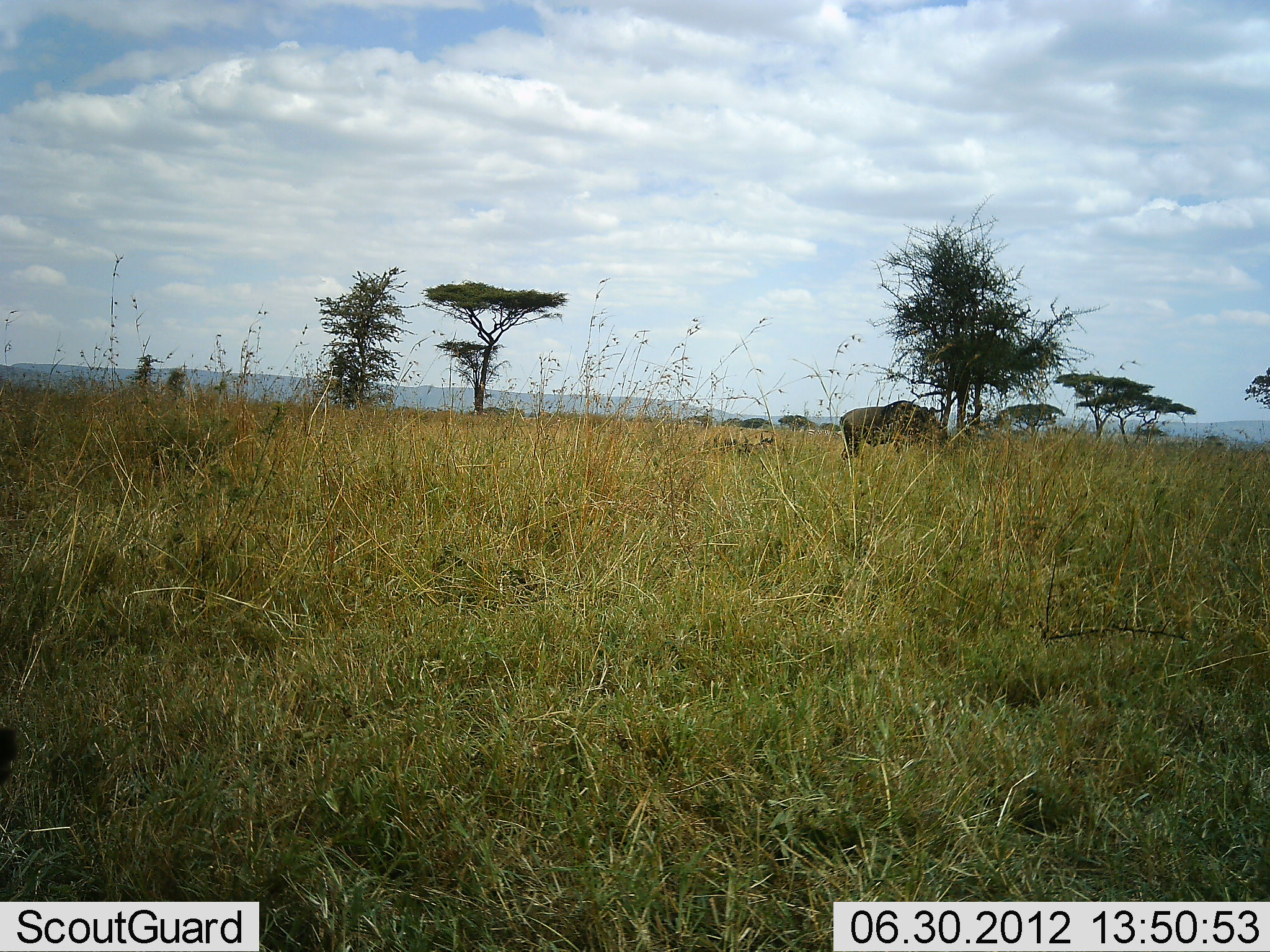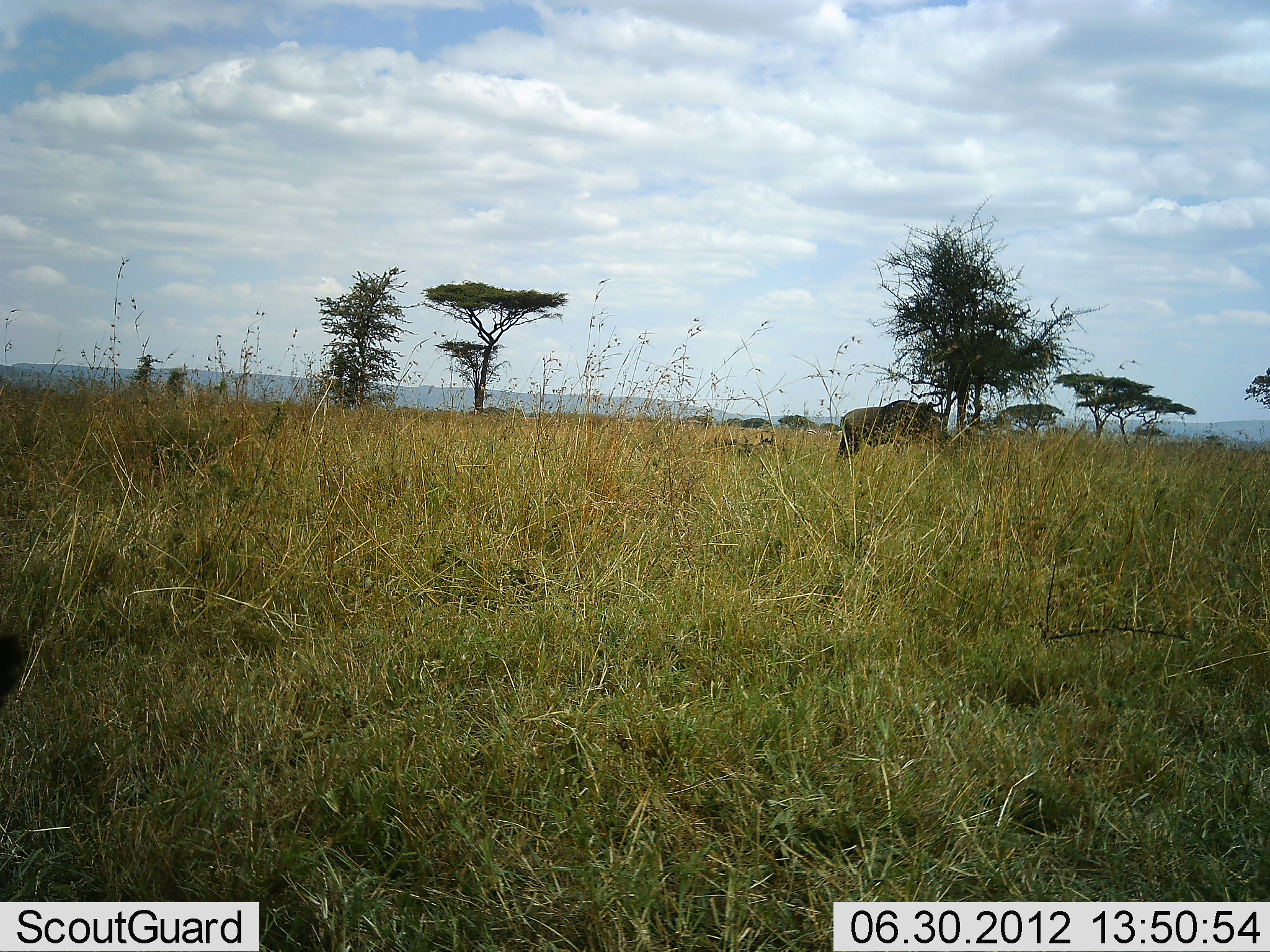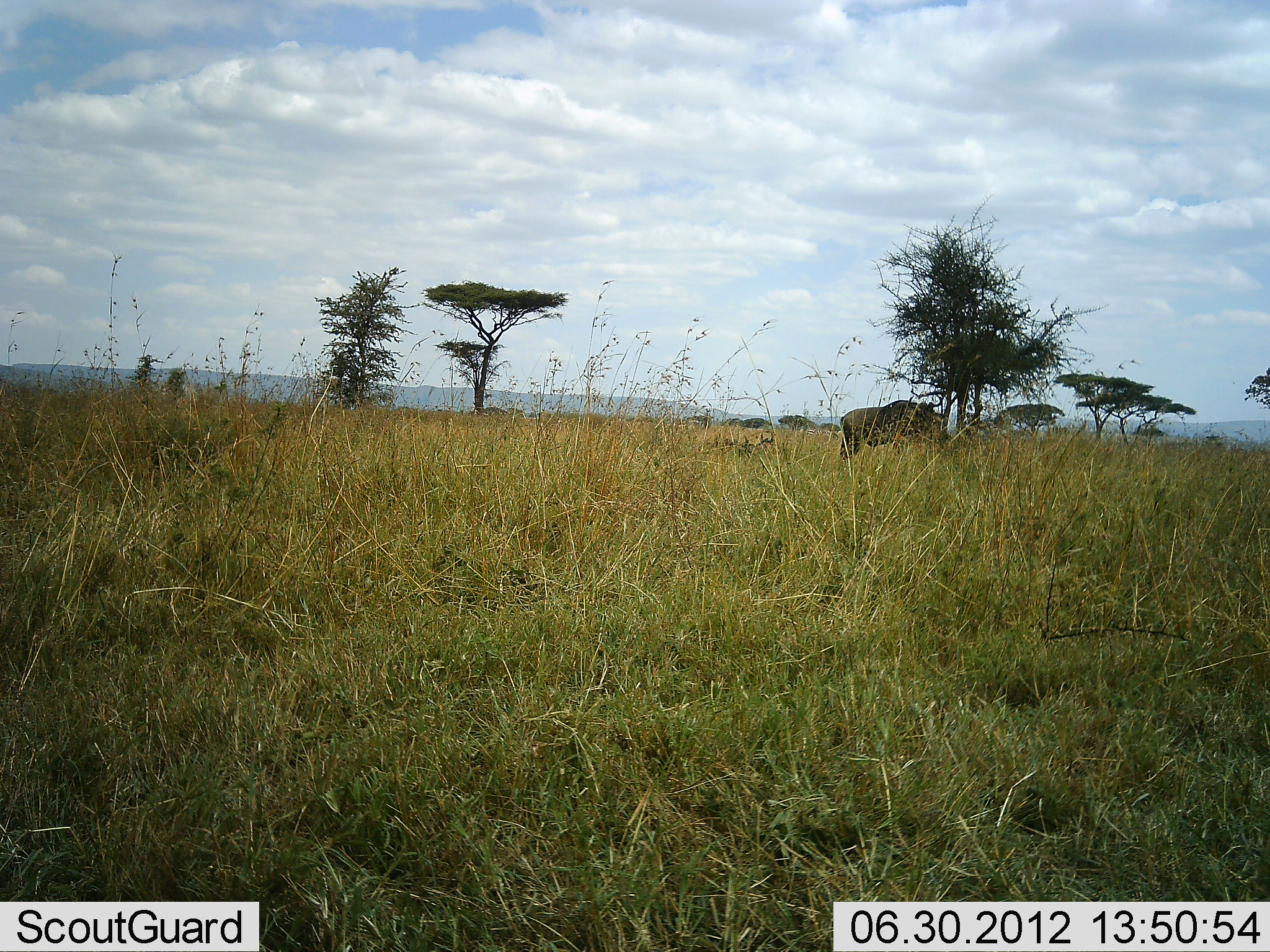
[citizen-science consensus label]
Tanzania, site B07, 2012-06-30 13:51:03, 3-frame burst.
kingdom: Animalia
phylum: Chordata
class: Mammalia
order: Artiodactyla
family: Bovidae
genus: Connochaetes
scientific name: Connochaetes taurinus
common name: blue wildebeest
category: wildebeest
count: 1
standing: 73%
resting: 18%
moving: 0%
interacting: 0%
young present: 0%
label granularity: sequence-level